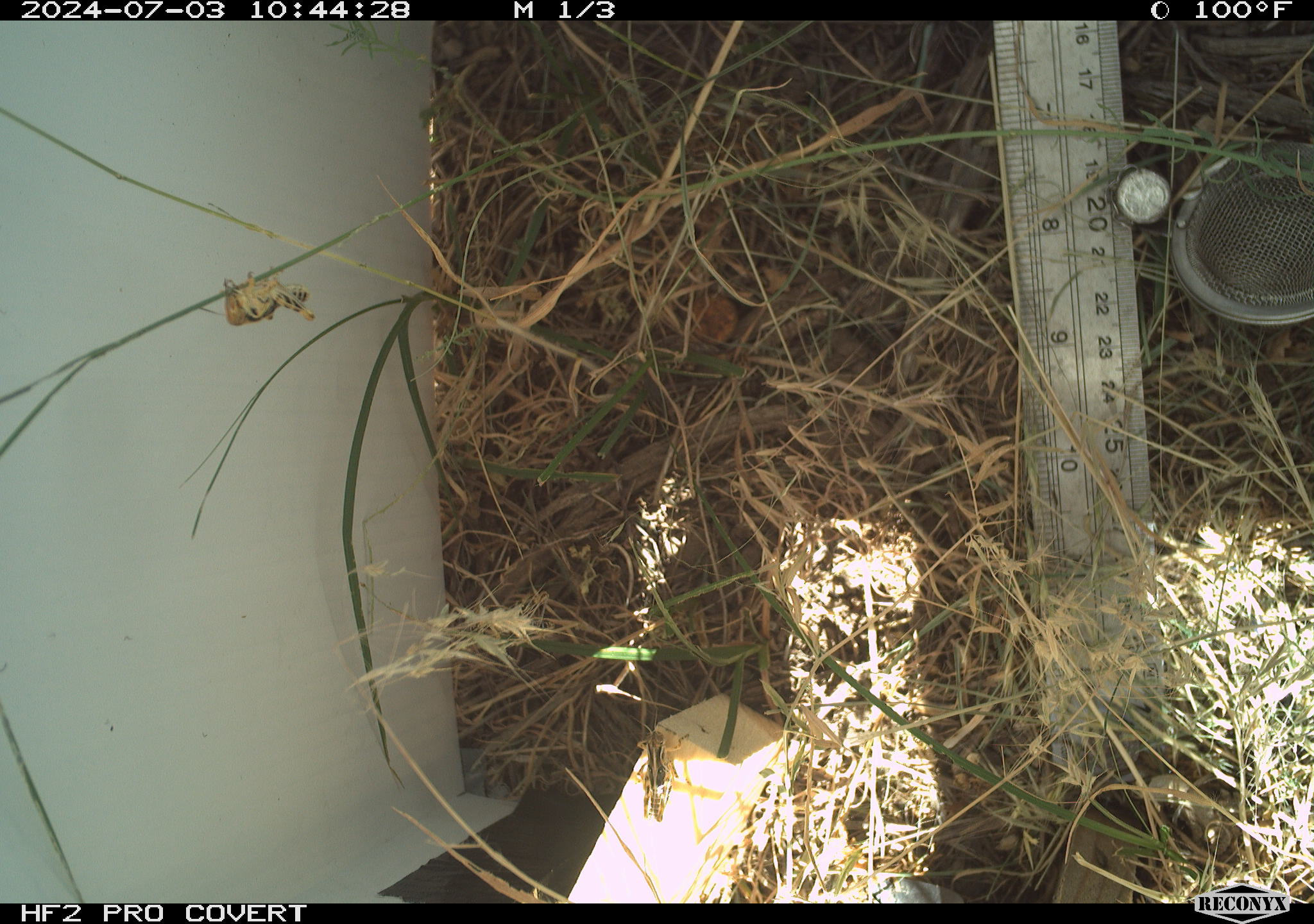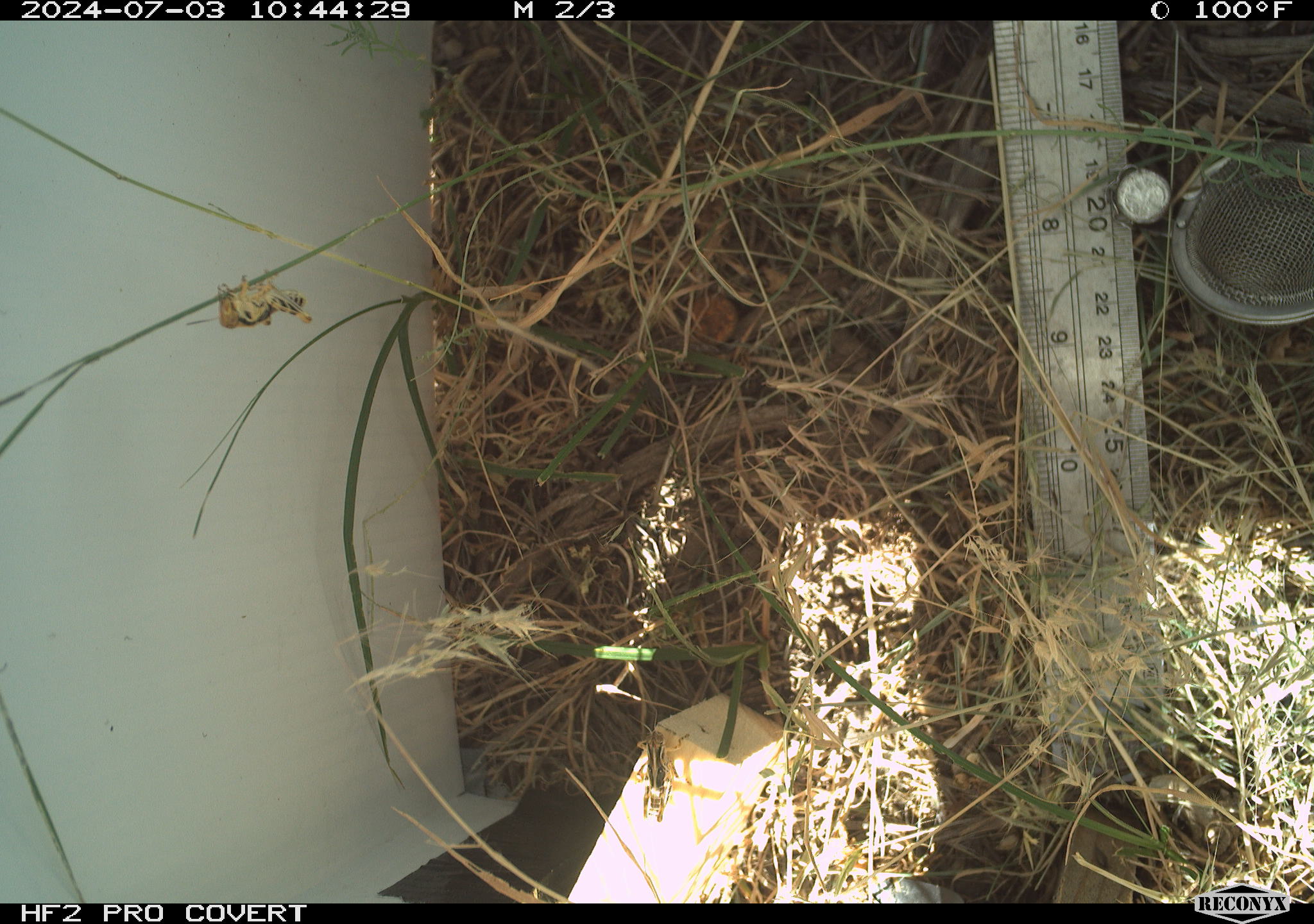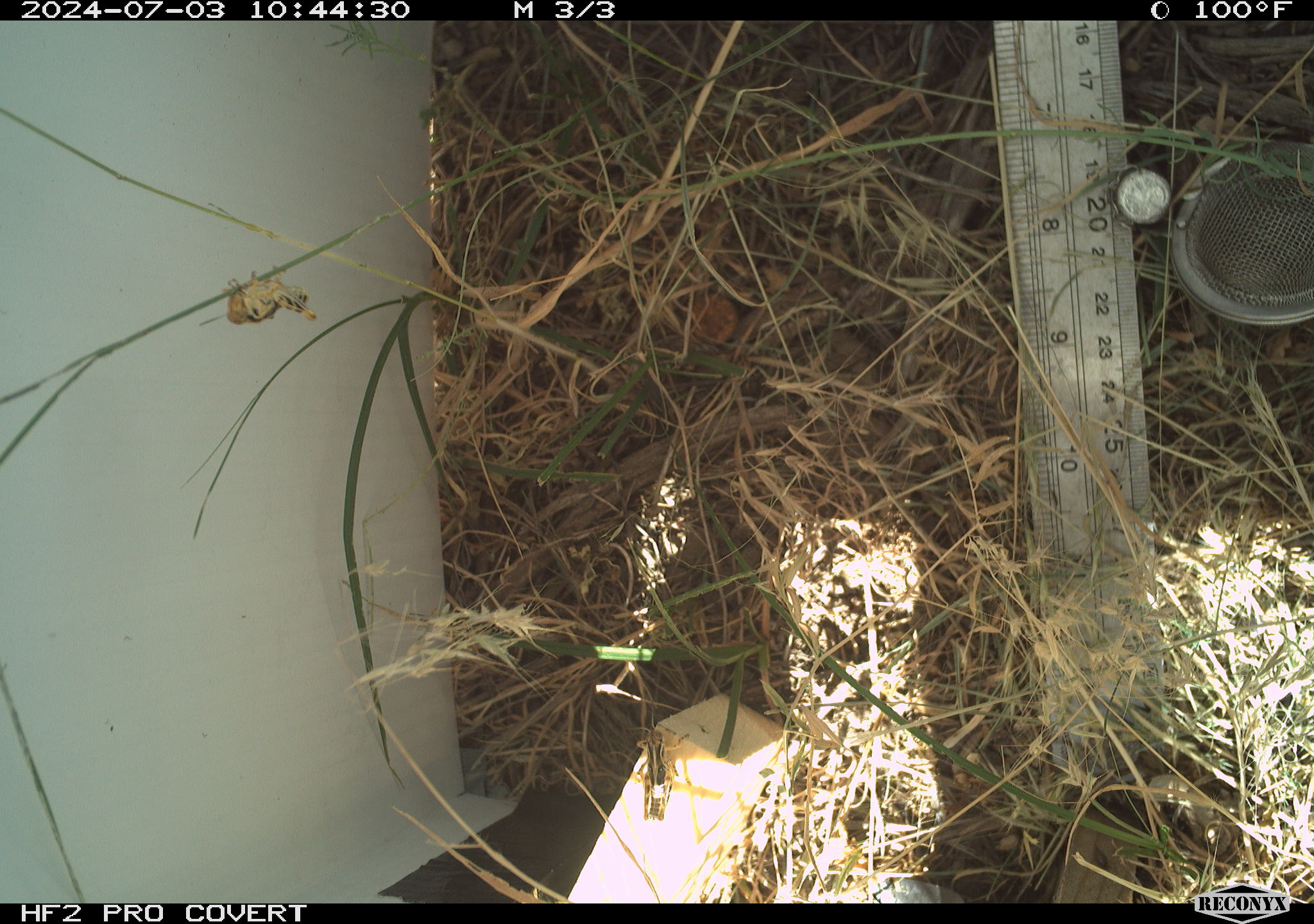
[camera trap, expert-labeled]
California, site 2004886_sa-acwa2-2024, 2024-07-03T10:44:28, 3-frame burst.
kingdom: Animalia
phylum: Arthropoda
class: Insecta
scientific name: Insecta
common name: insect